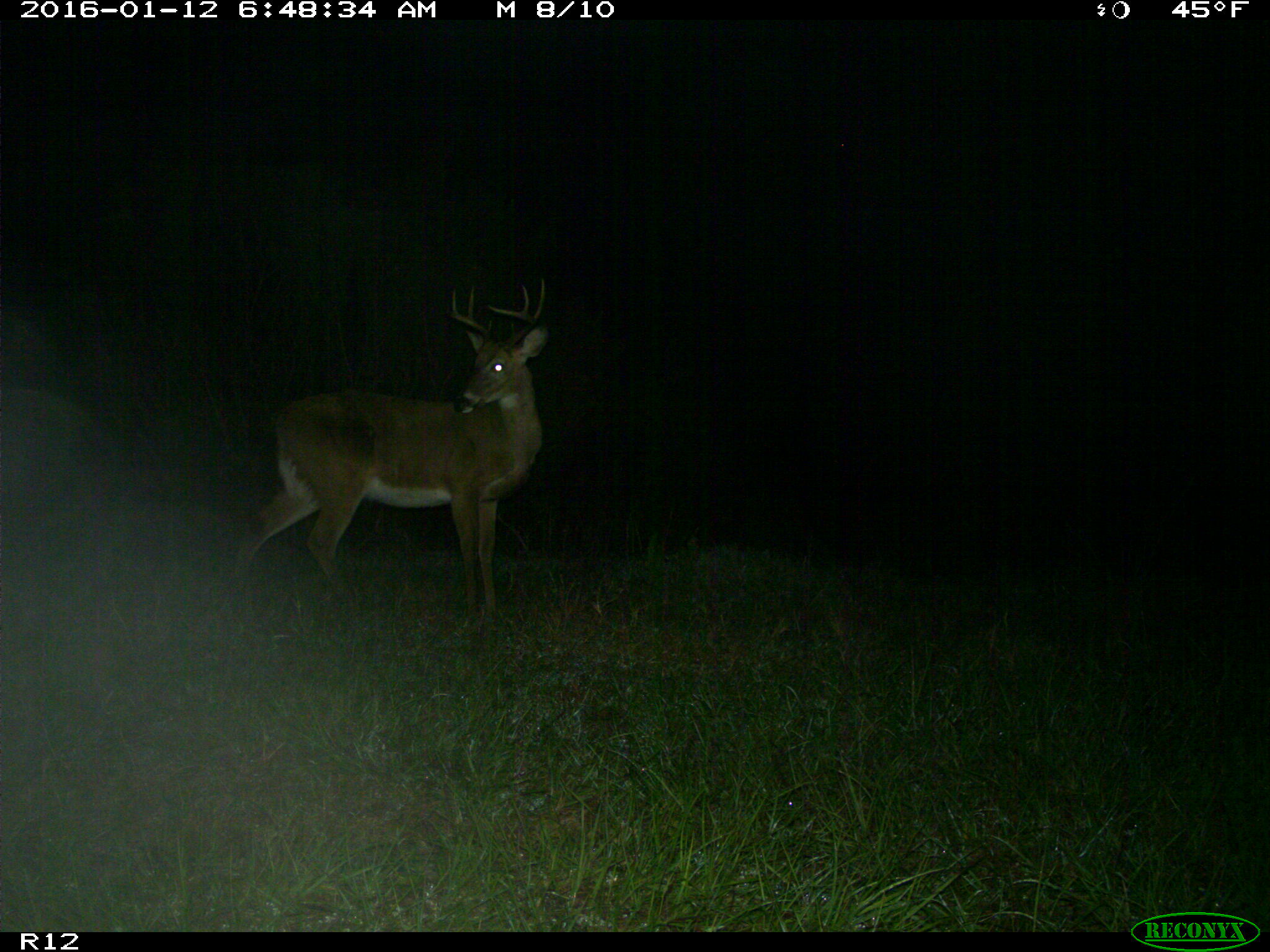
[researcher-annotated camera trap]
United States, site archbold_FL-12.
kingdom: Animalia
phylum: Chordata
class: Mammalia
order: Artiodactyla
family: Cervidae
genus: Odocoileus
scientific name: Odocoileus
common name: deer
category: unidentified deer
Unidentified deer (deer) (Odocoileus).